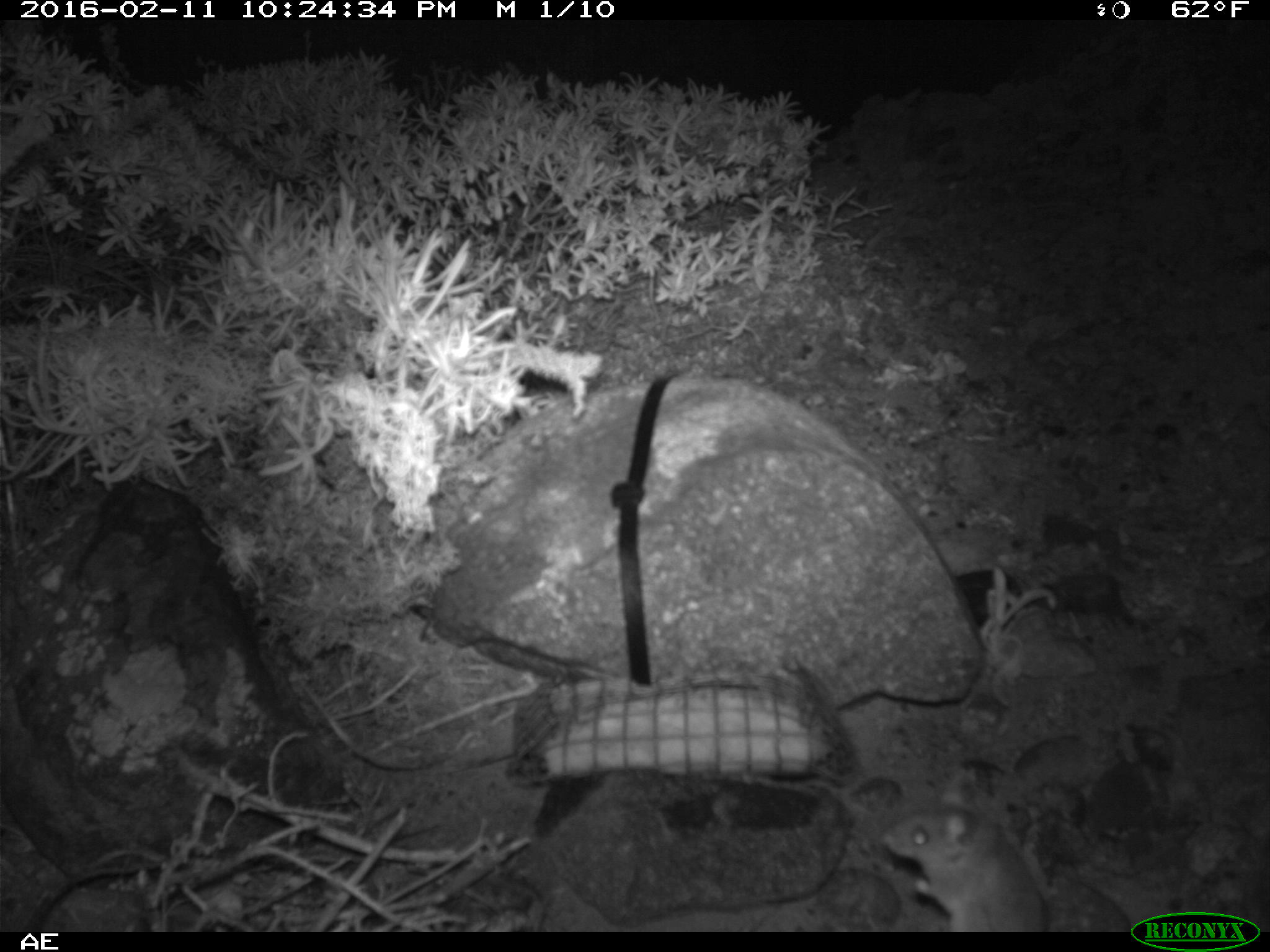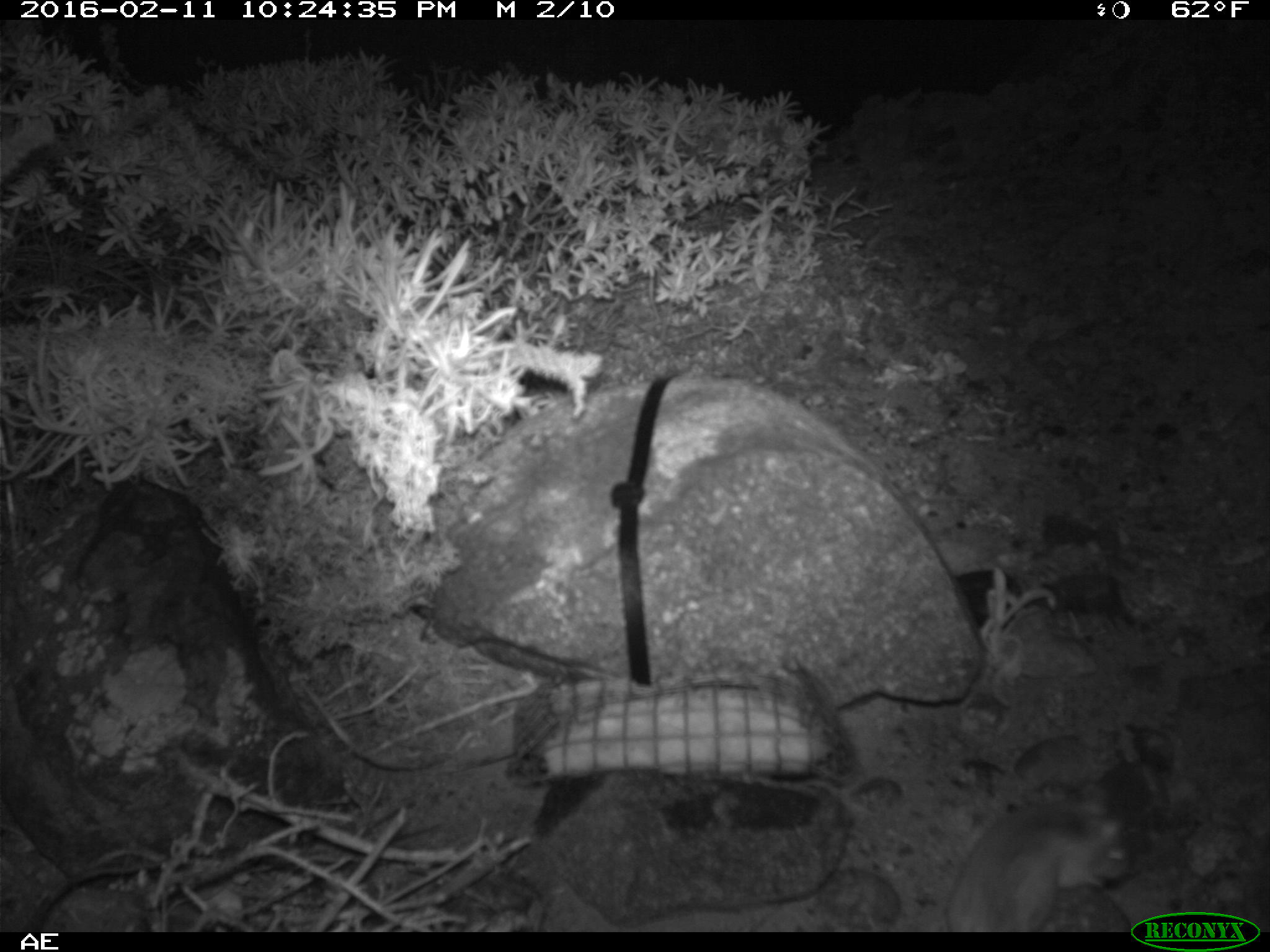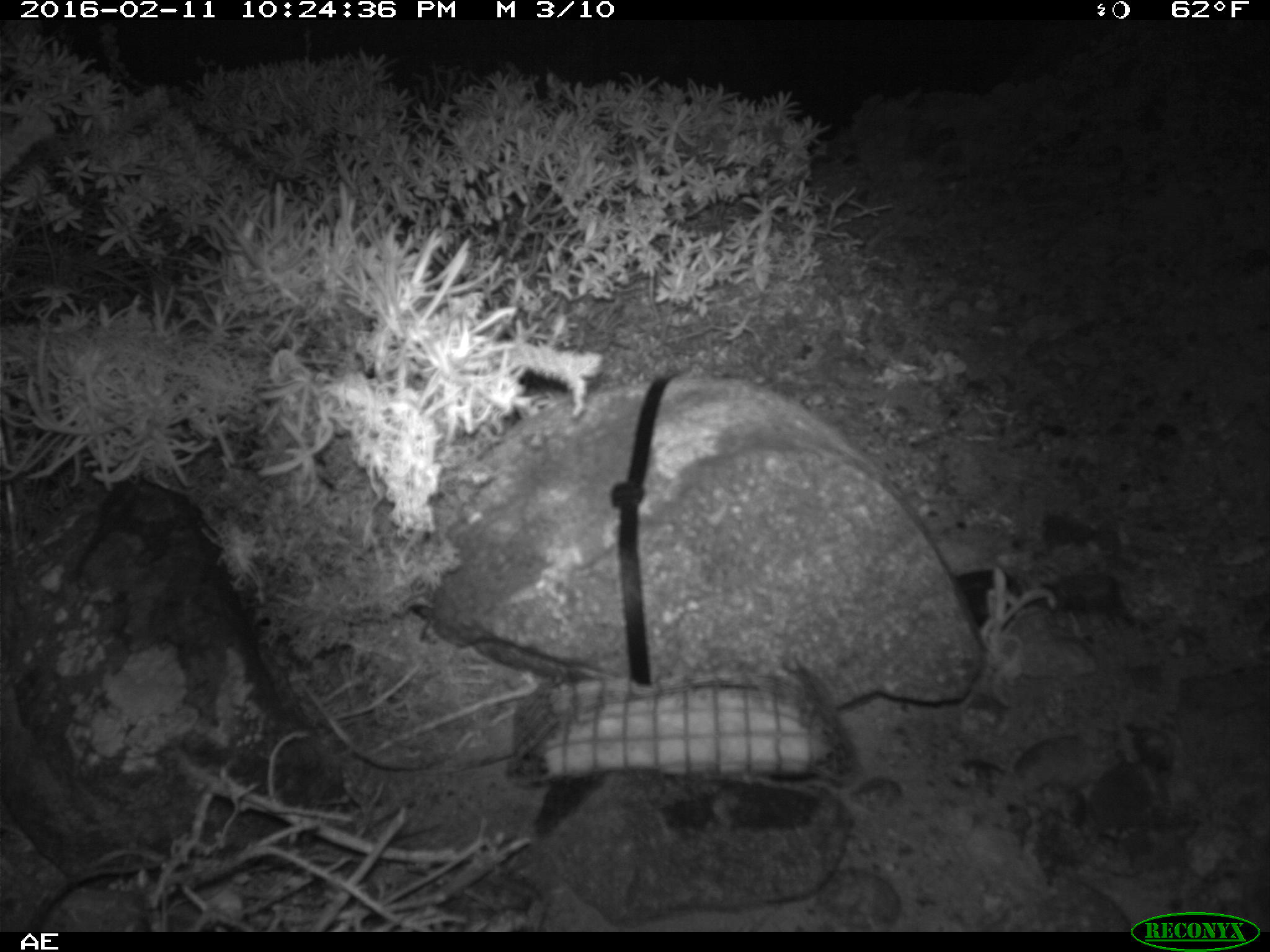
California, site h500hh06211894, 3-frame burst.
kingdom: Animalia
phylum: Chordata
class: Mammalia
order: Rodentia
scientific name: Rodentia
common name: rodent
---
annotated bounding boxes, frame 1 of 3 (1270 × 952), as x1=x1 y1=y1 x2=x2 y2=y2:
rodent: x1=881 y1=767 x2=1047 y2=932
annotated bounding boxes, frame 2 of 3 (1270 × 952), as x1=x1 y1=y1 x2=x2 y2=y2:
rodent: x1=943 y1=787 x2=1132 y2=933